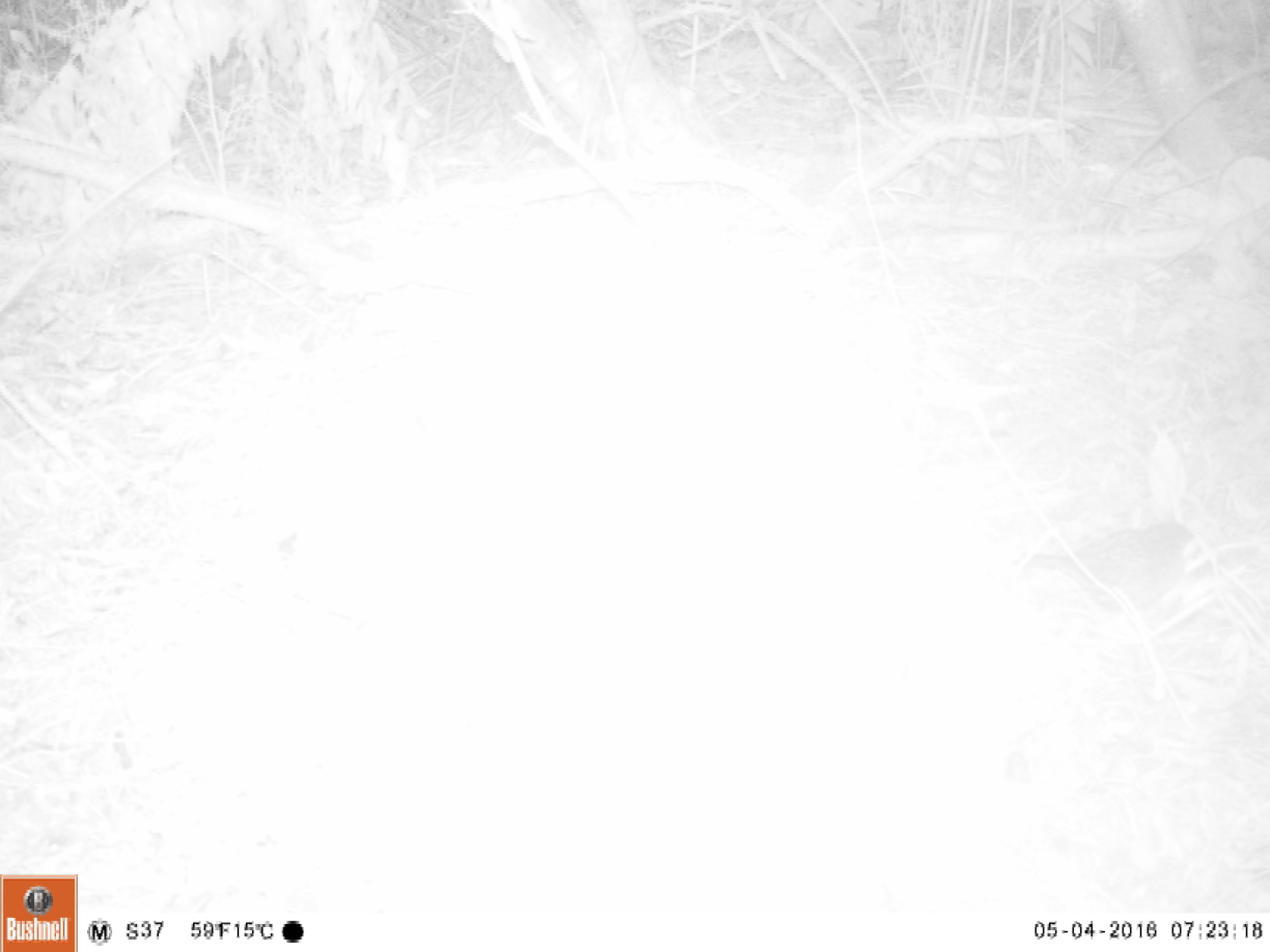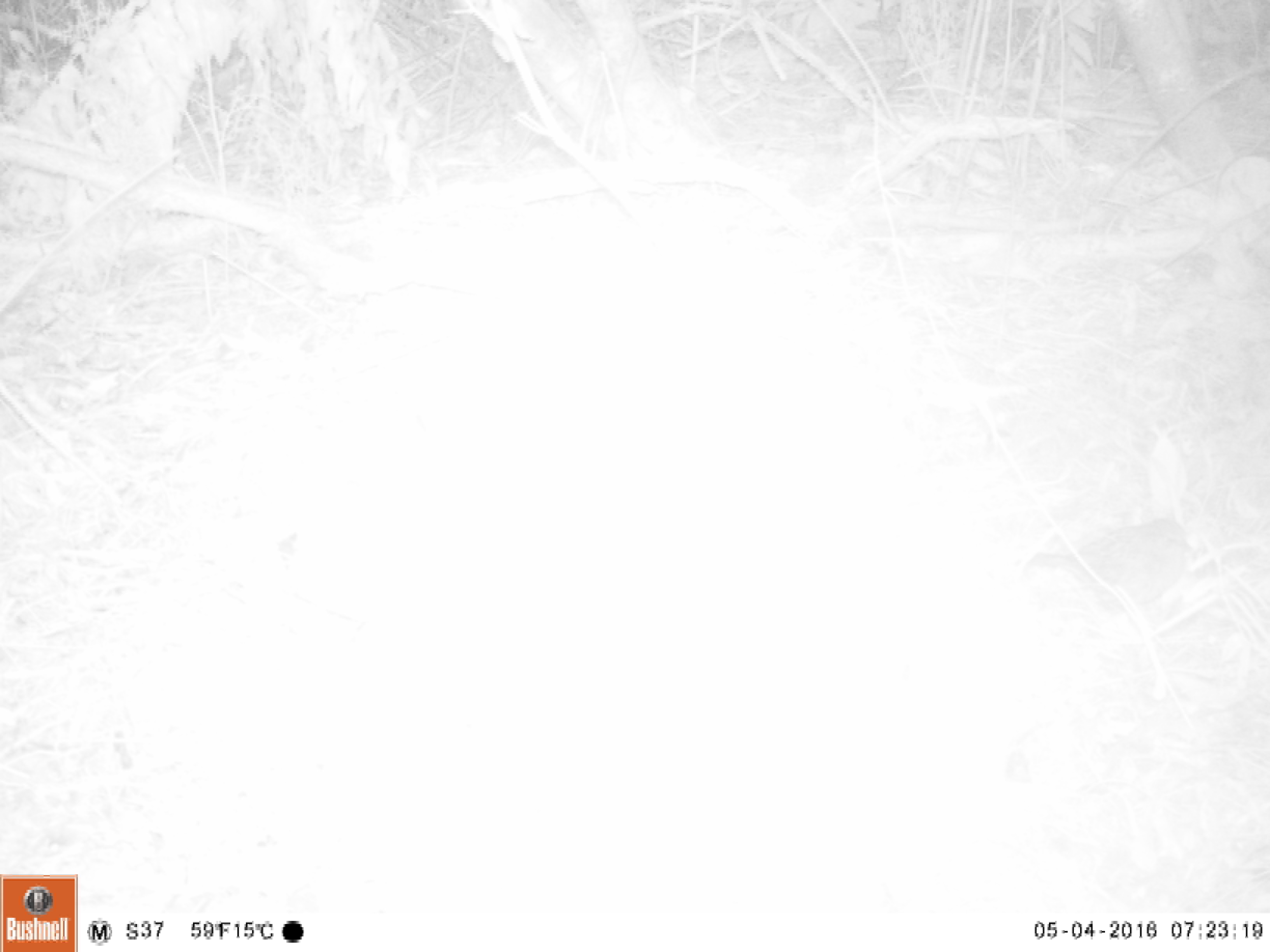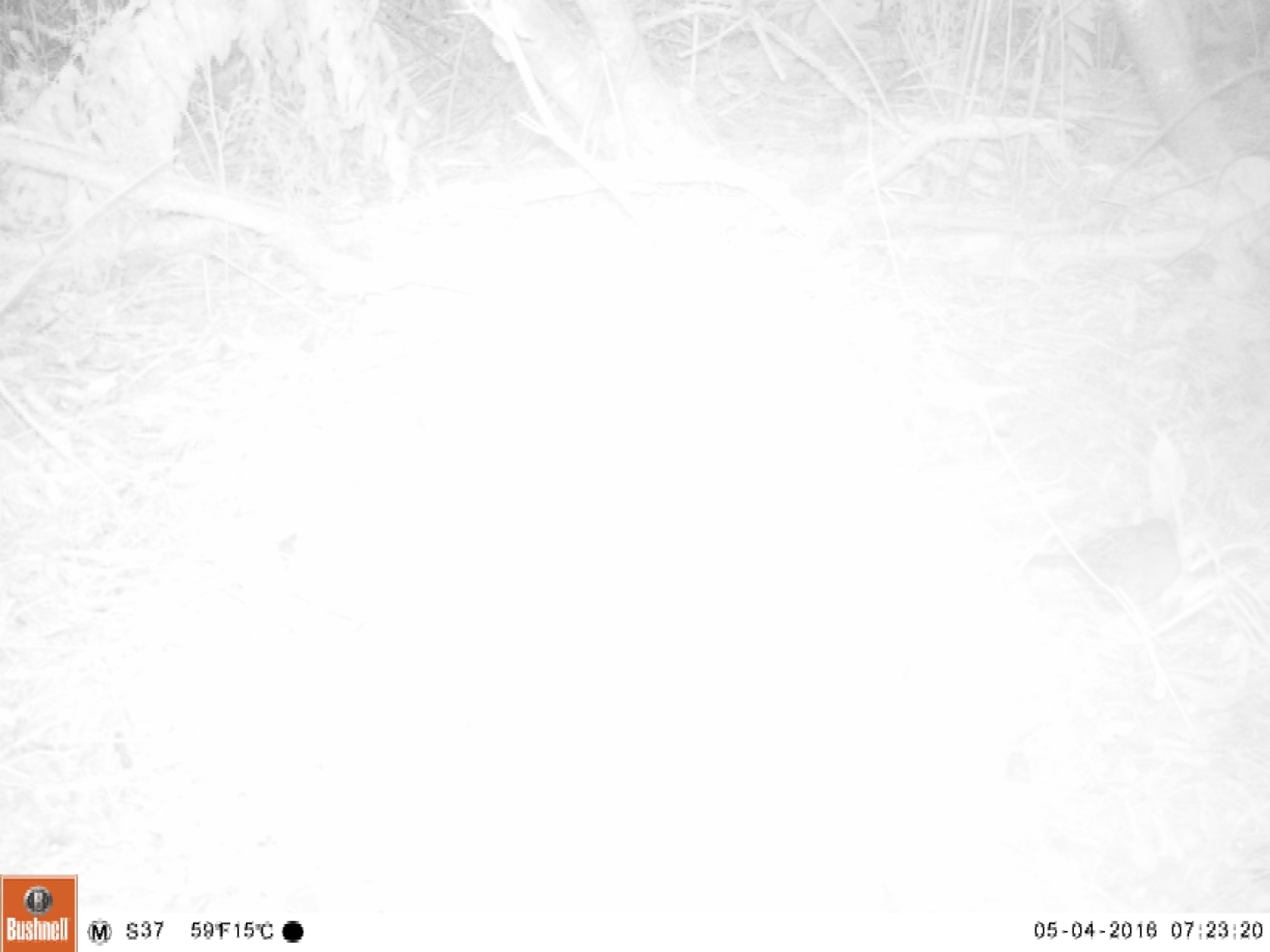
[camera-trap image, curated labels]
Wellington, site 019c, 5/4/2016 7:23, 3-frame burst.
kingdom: Animalia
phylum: Chordata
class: Aves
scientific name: Aves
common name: bird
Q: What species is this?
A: Bird (Aves).